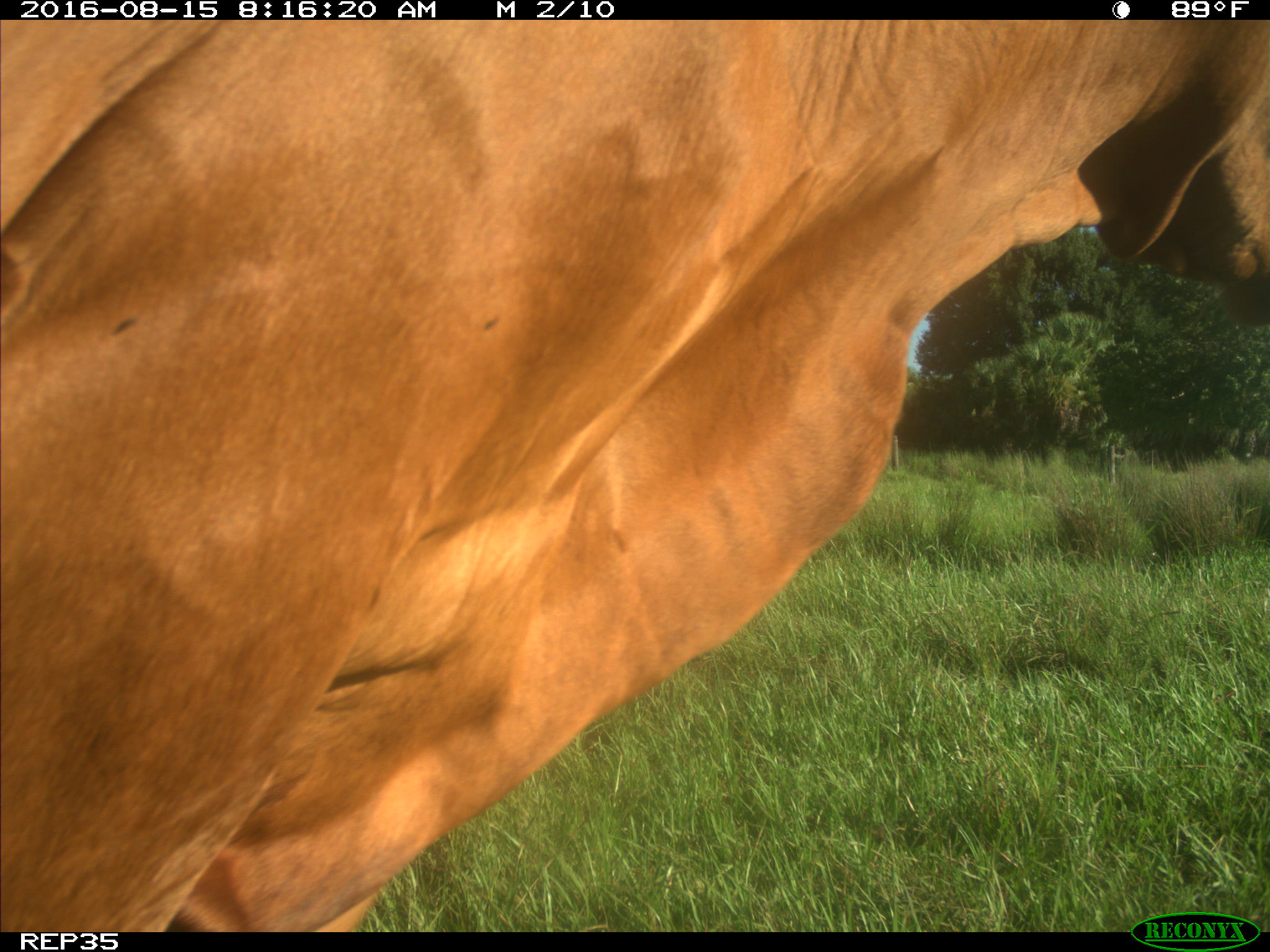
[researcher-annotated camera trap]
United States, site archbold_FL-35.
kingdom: Animalia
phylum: Chordata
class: Mammalia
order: Artiodactyla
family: Bovidae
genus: Bos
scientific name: Bos taurus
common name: domestic cow